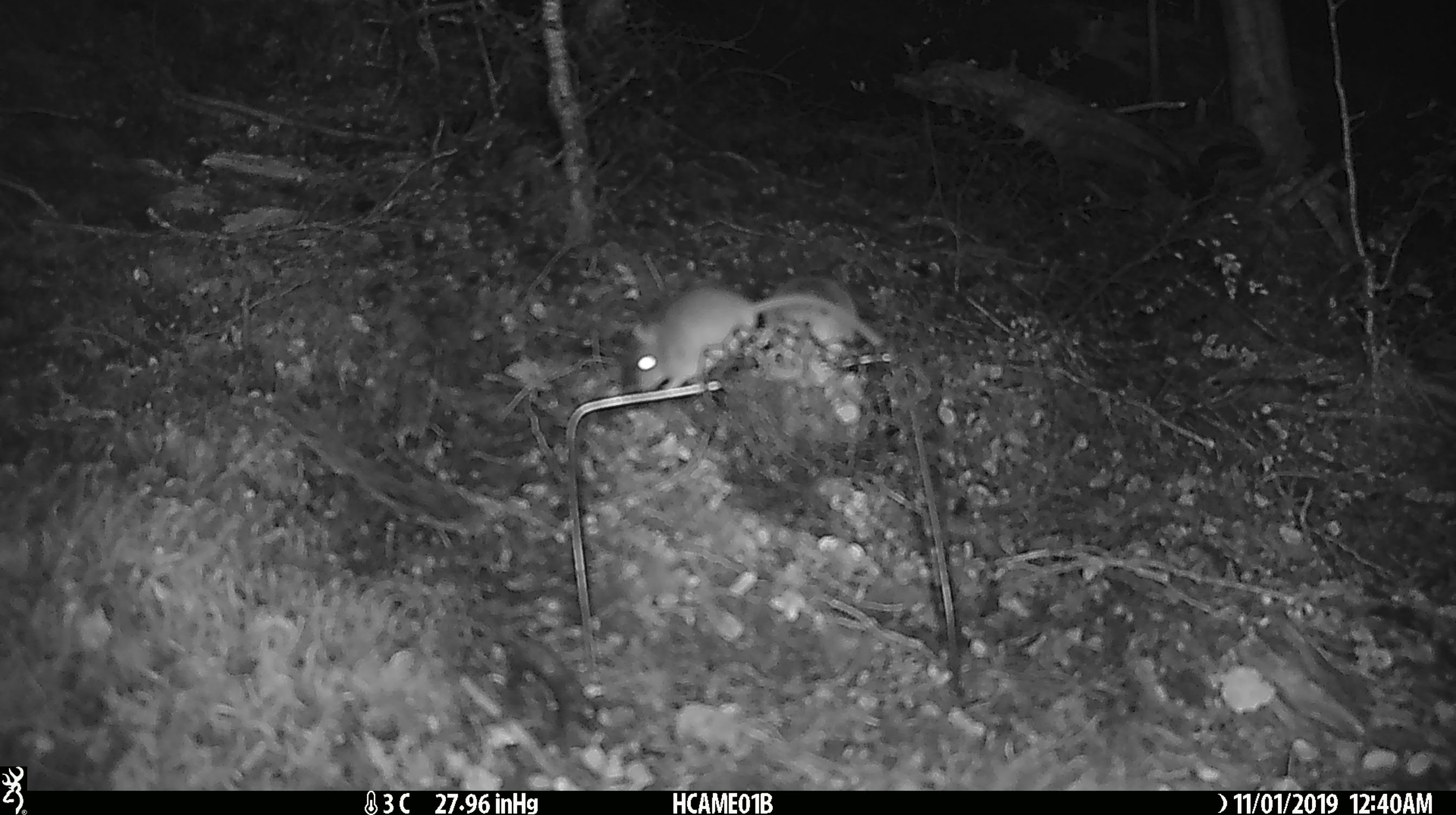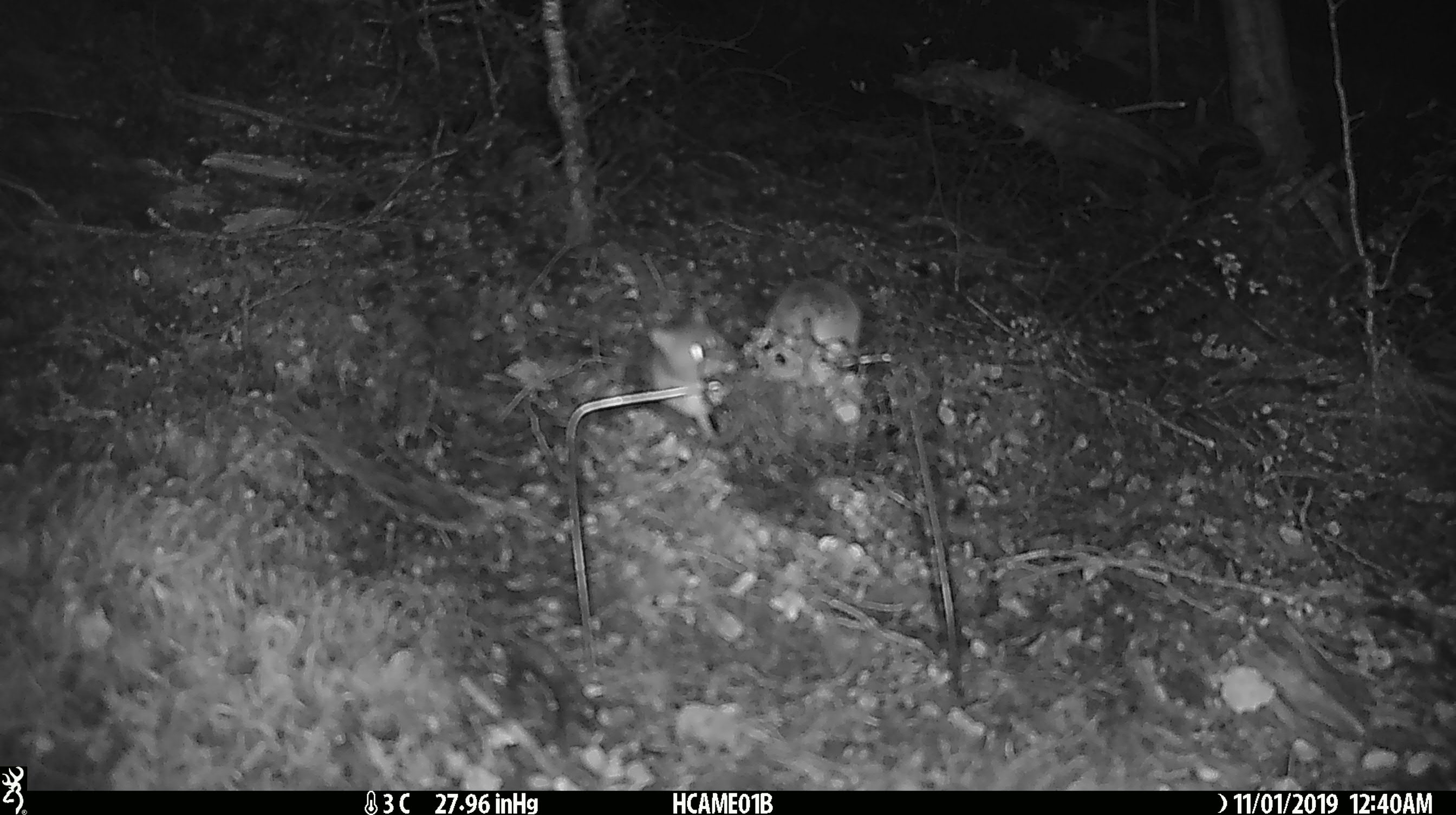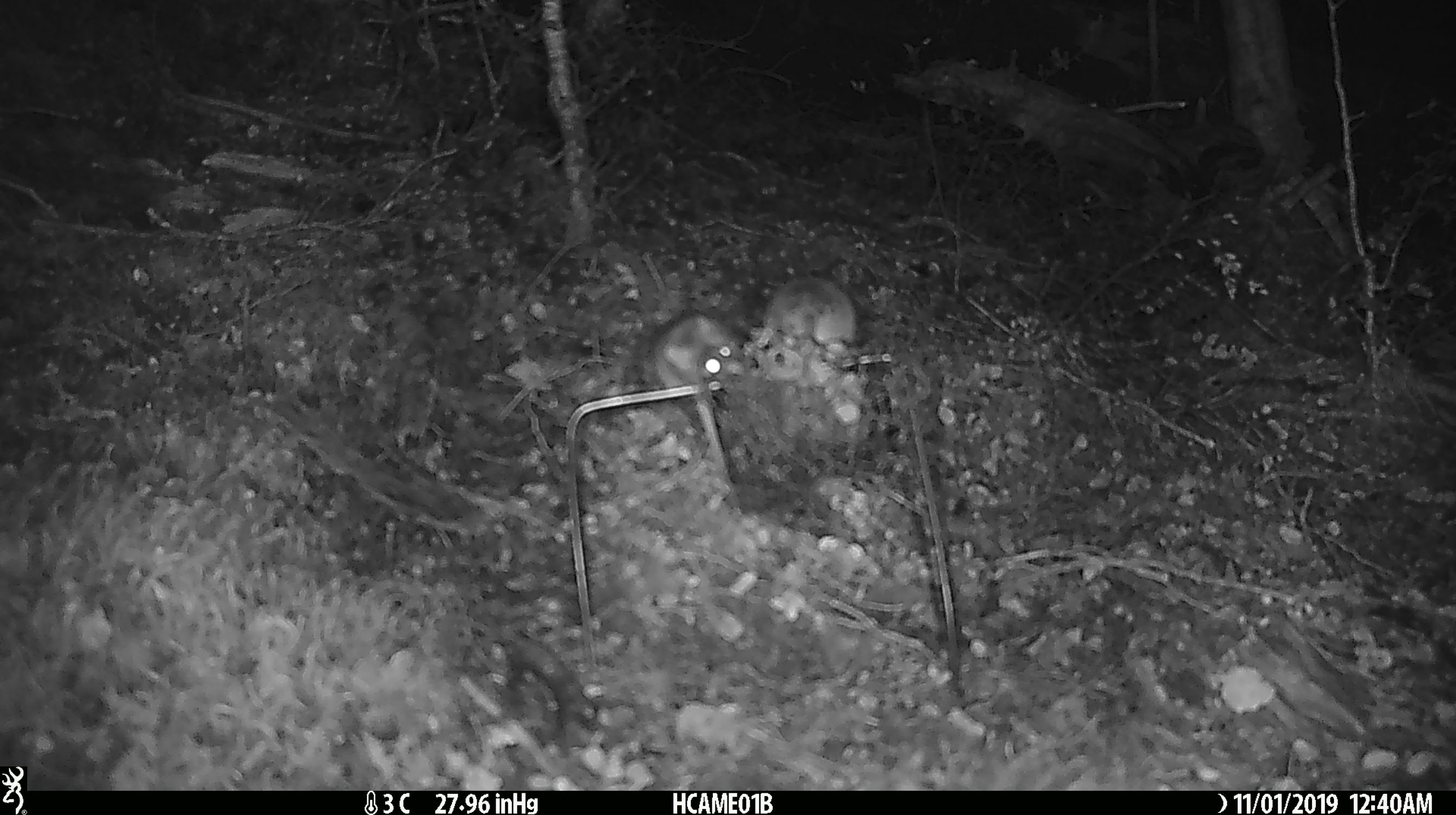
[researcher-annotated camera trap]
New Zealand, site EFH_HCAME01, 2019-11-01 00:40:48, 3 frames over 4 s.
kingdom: Animalia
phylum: Chordata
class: Mammalia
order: Rodentia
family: Muridae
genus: Mus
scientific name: Mus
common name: mouse